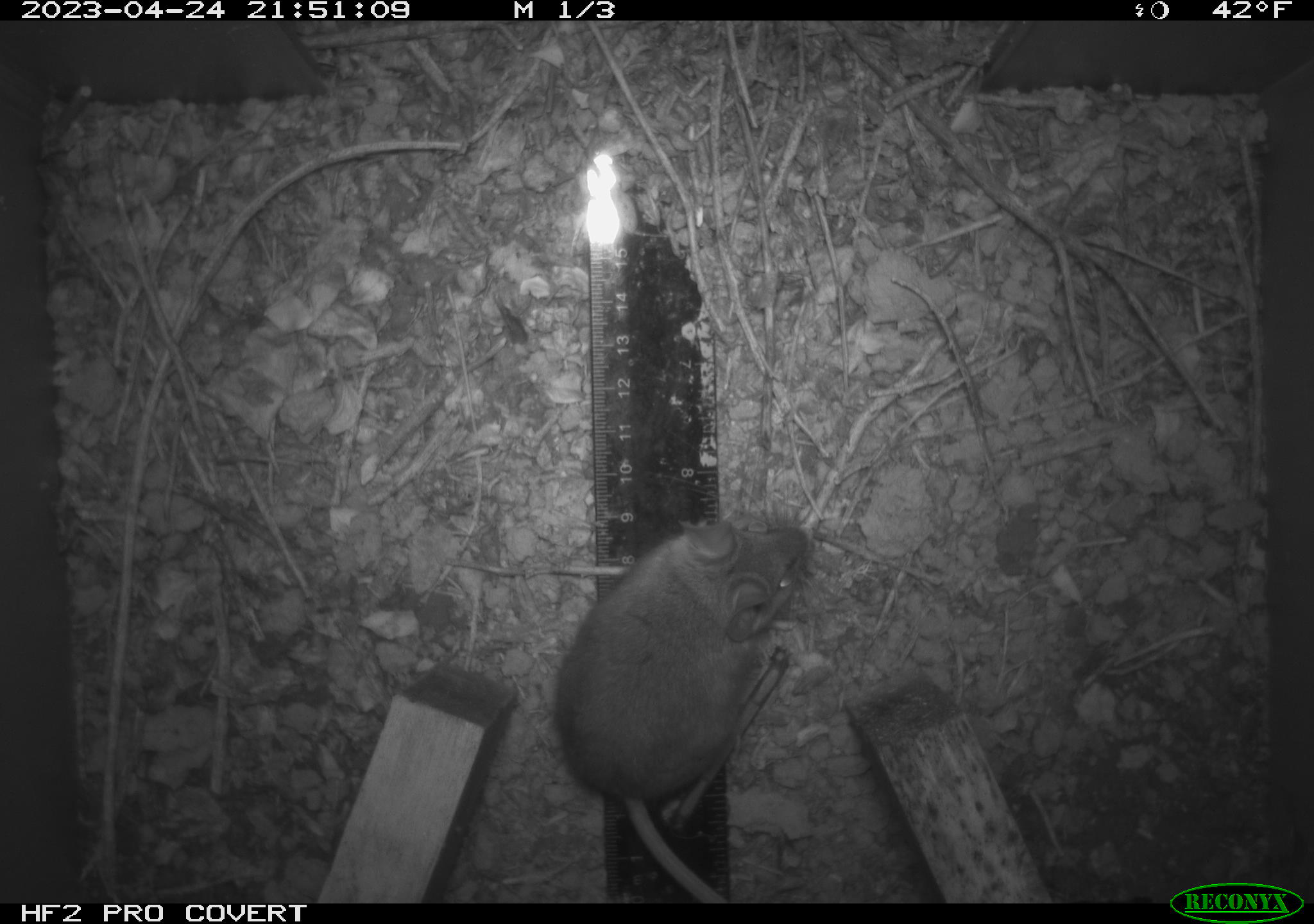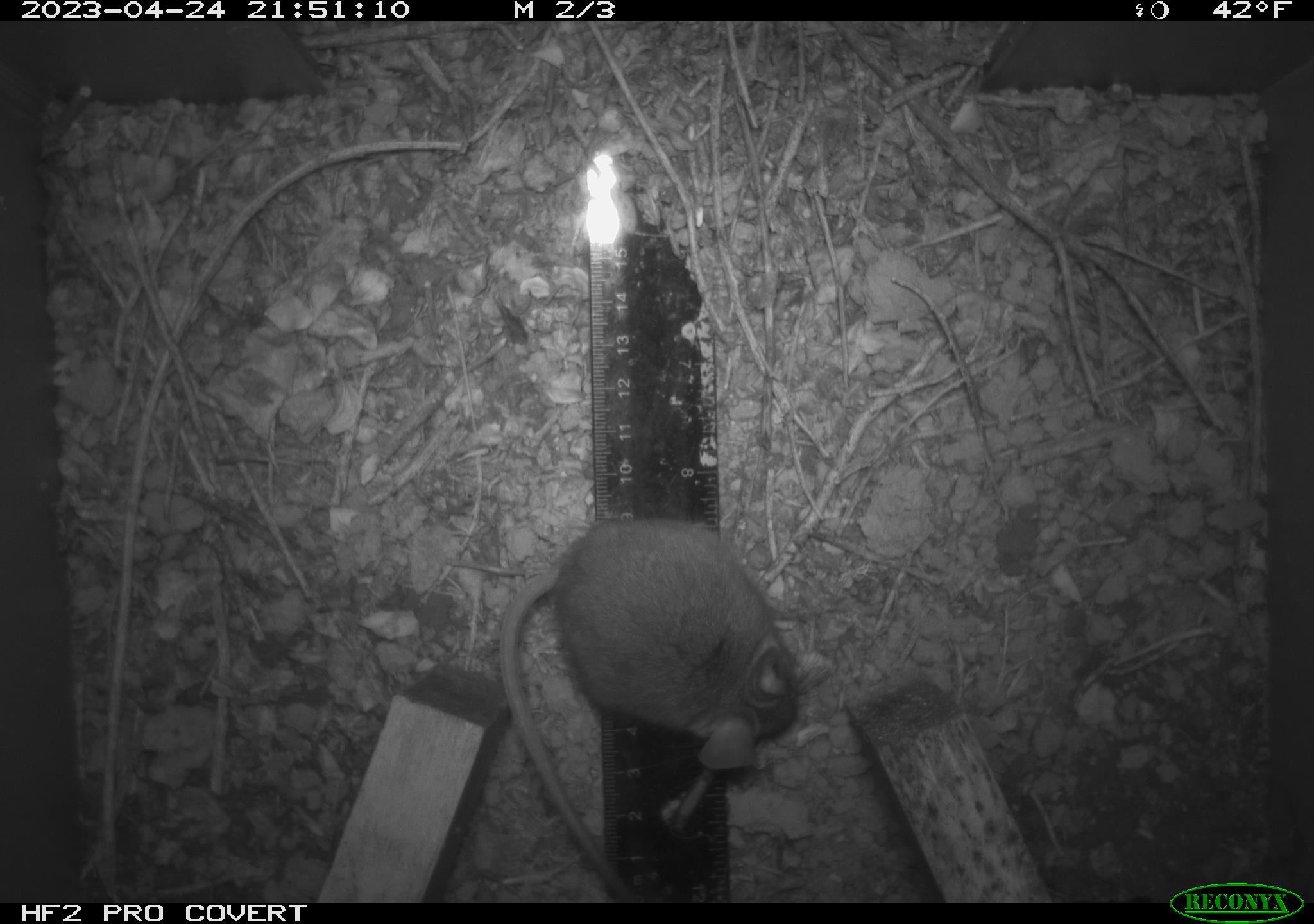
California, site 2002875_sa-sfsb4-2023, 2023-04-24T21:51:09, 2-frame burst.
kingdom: Animalia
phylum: Chordata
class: Mammalia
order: Rodentia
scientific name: Rodentia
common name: mouse species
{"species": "mouse species (Rodentia)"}